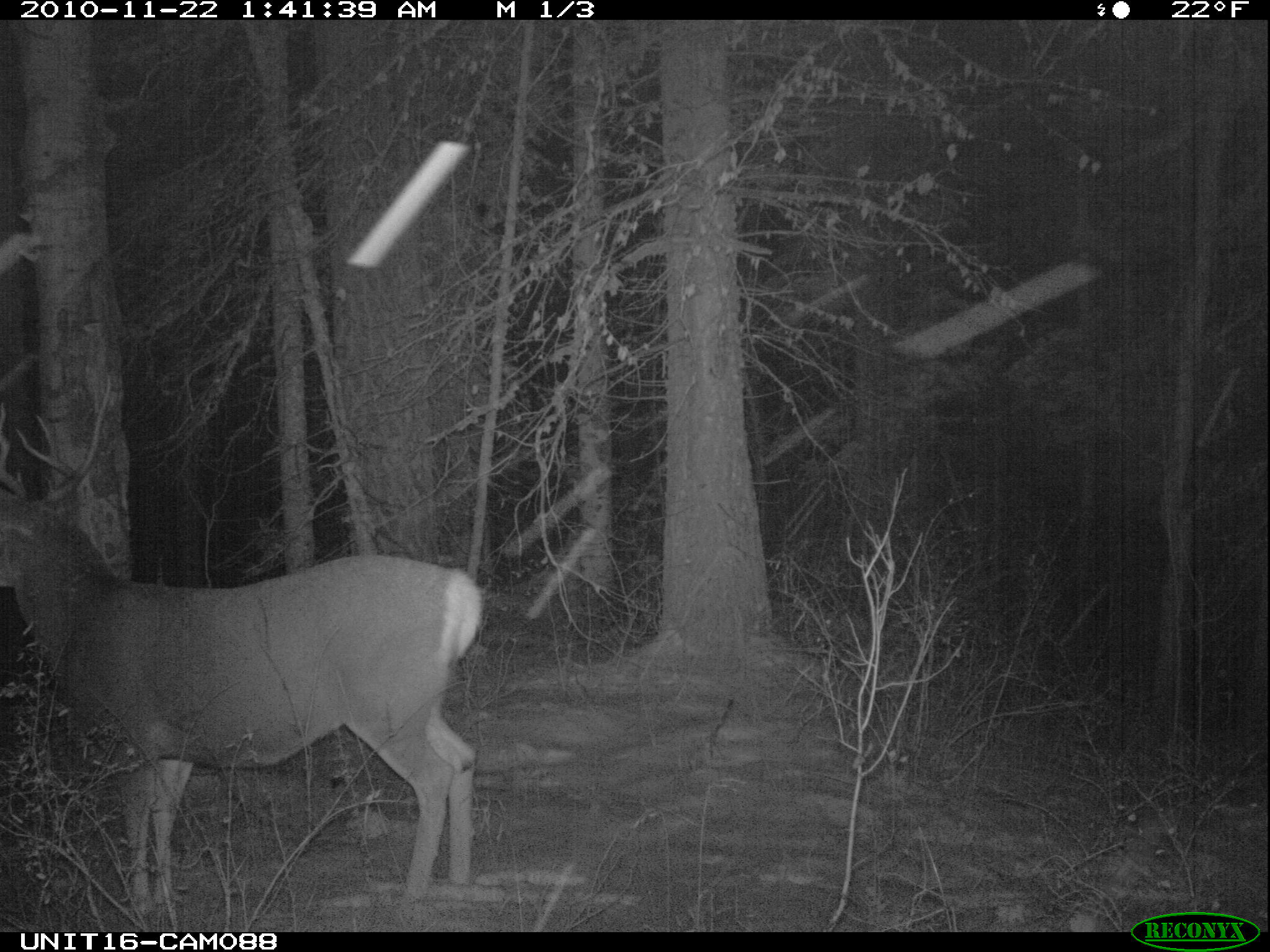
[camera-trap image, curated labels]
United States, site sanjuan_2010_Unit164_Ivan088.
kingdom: Animalia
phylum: Chordata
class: Mammalia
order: Artiodactyla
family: Cervidae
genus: Odocoileus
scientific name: Odocoileus hemionus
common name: mule deer